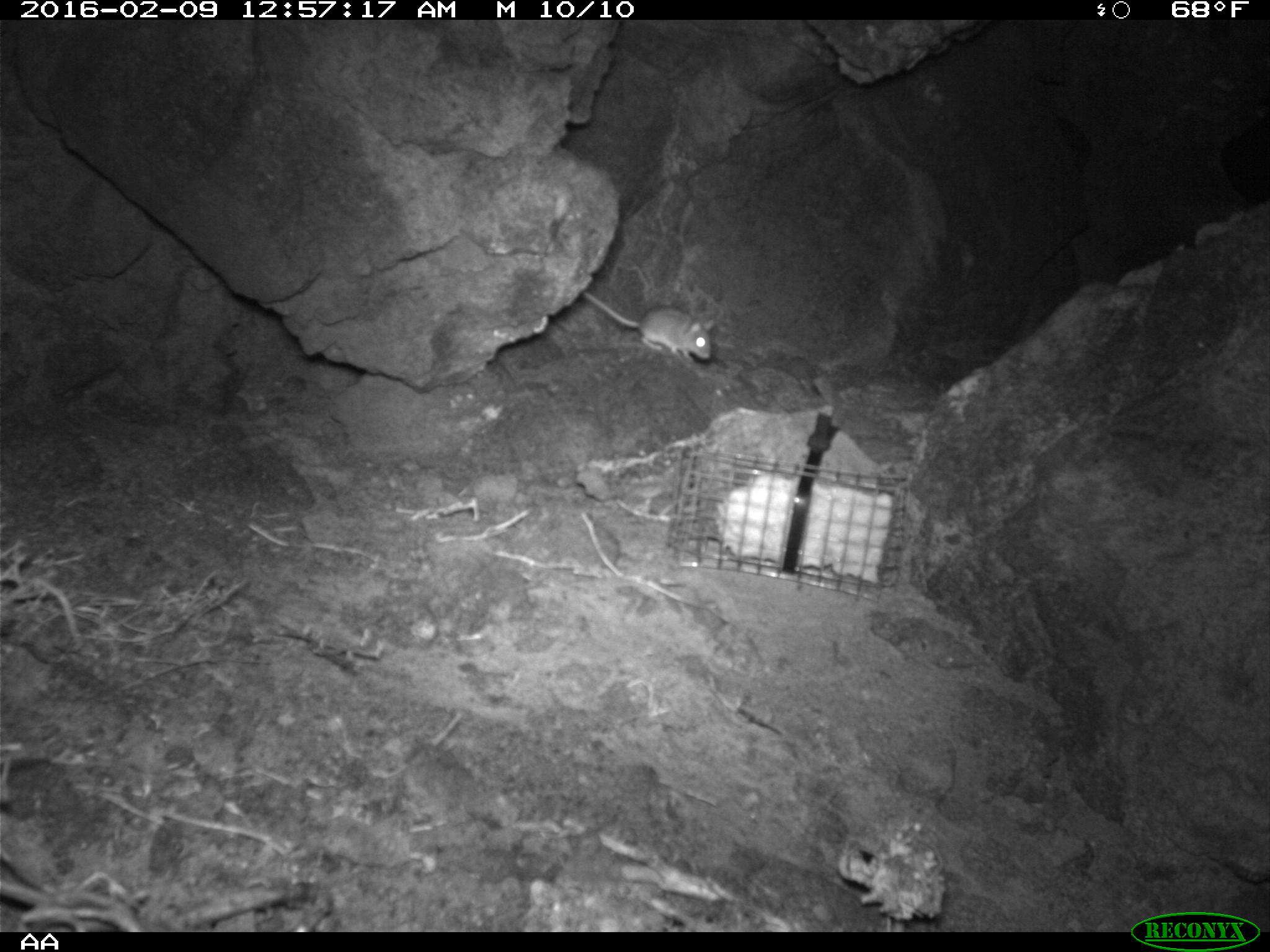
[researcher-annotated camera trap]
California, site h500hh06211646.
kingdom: Animalia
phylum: Chordata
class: Mammalia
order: Rodentia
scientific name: Rodentia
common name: rodent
Rodent (Rodentia).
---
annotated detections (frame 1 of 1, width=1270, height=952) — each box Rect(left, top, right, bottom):
rodent: Rect(581, 291, 714, 359)